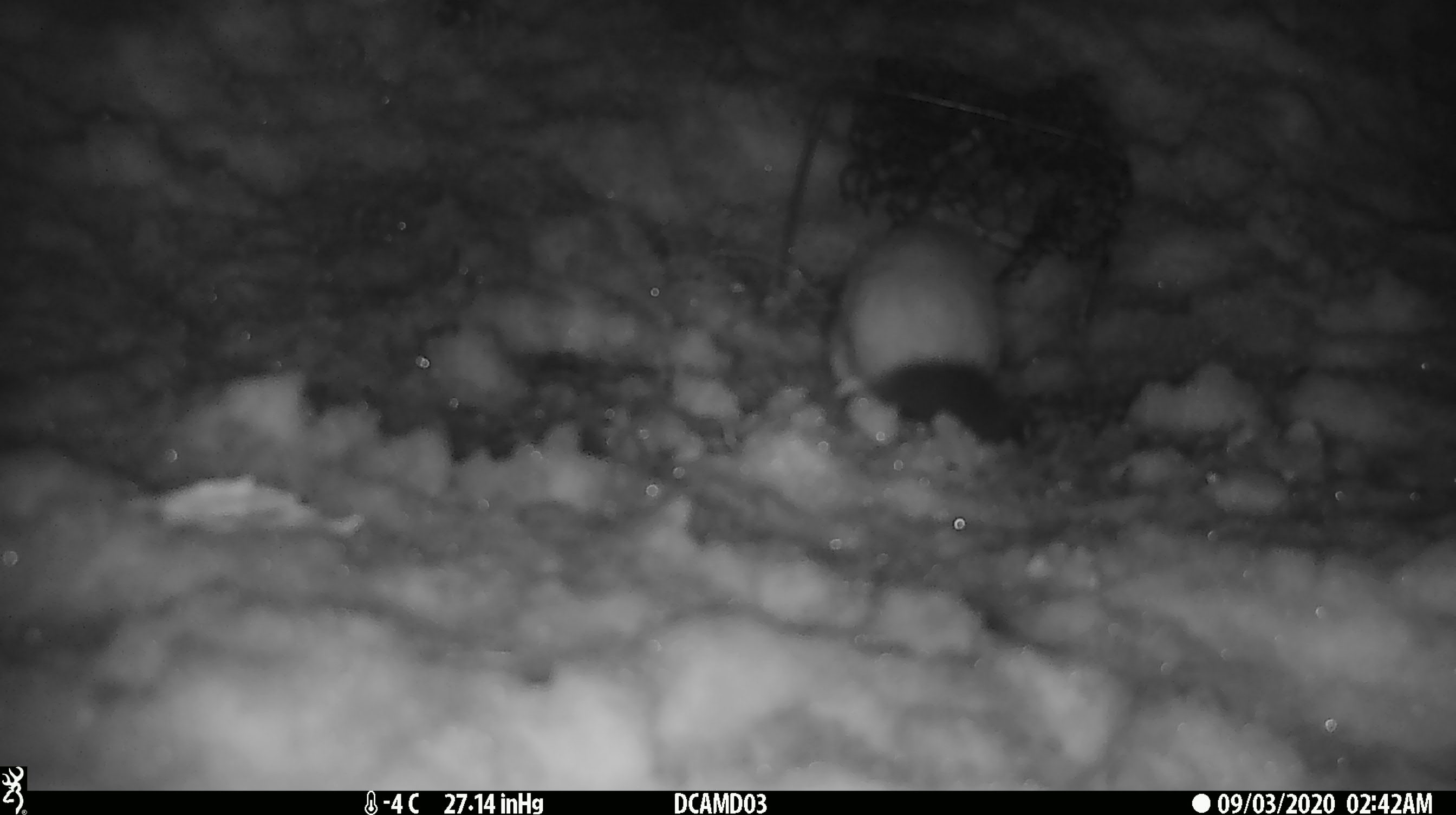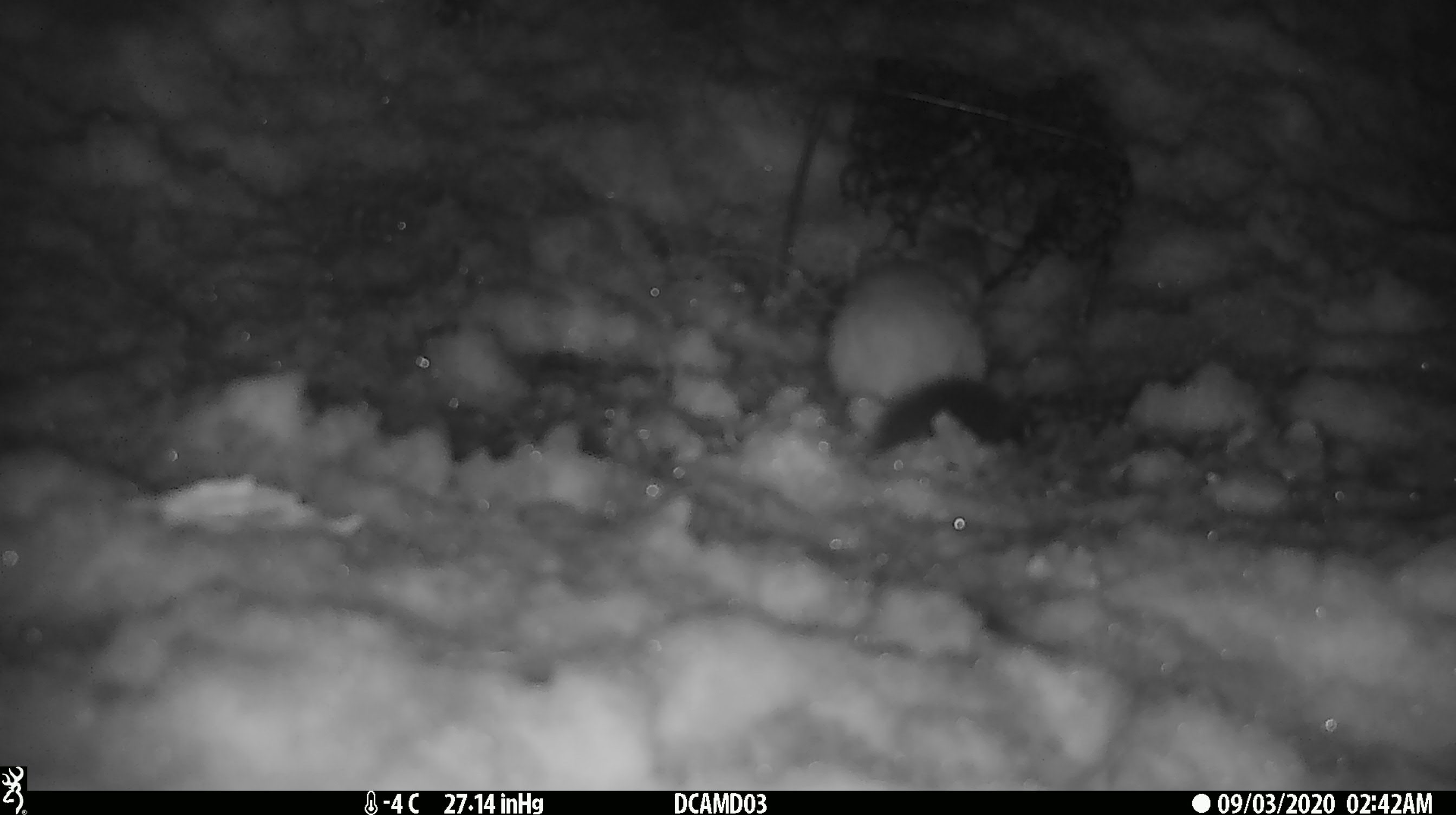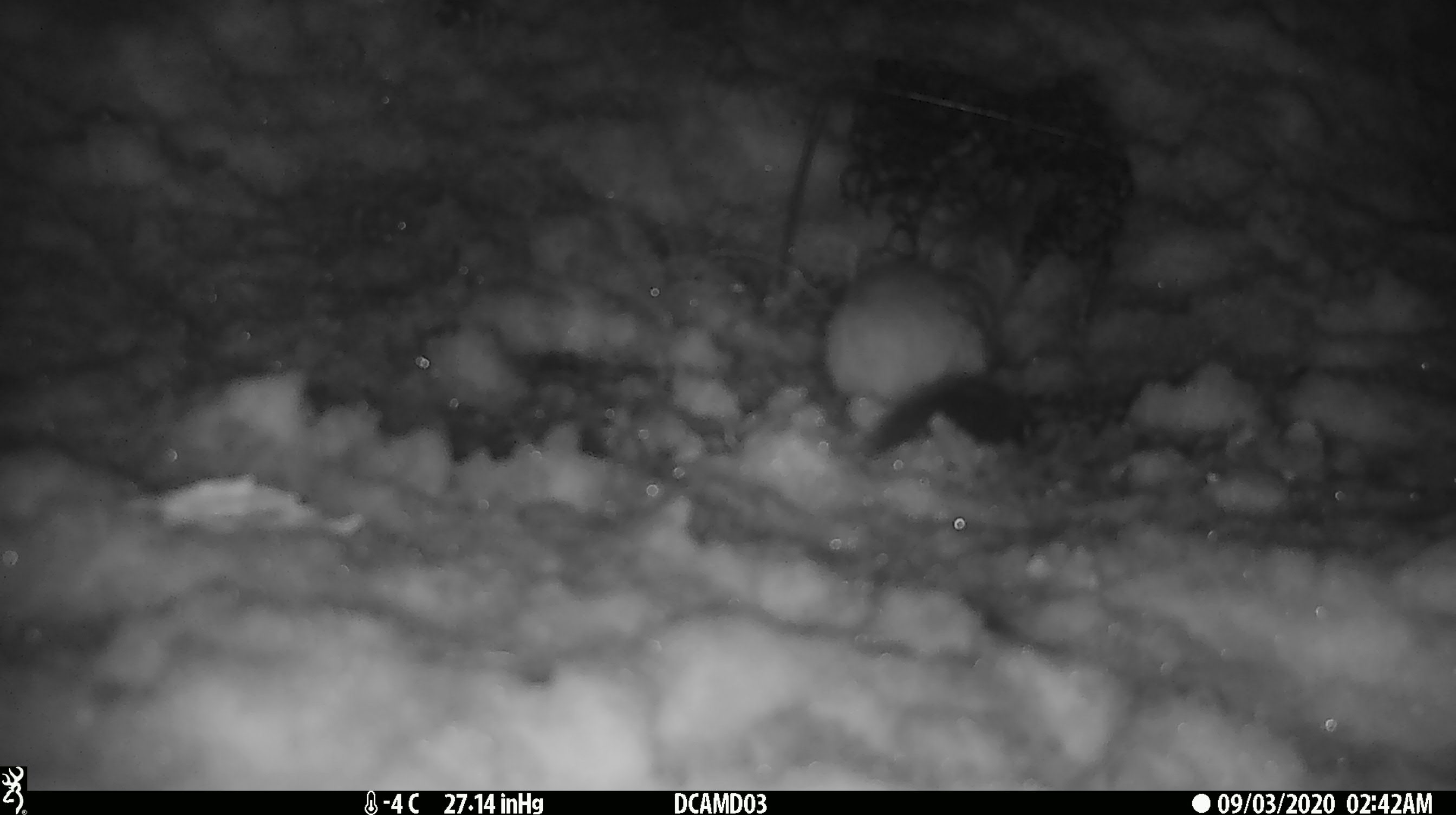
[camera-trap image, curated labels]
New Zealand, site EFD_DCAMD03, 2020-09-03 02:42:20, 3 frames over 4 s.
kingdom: Animalia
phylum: Chordata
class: Mammalia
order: Carnivora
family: Mustelidae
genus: Mustela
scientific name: Mustela erminea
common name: stoat